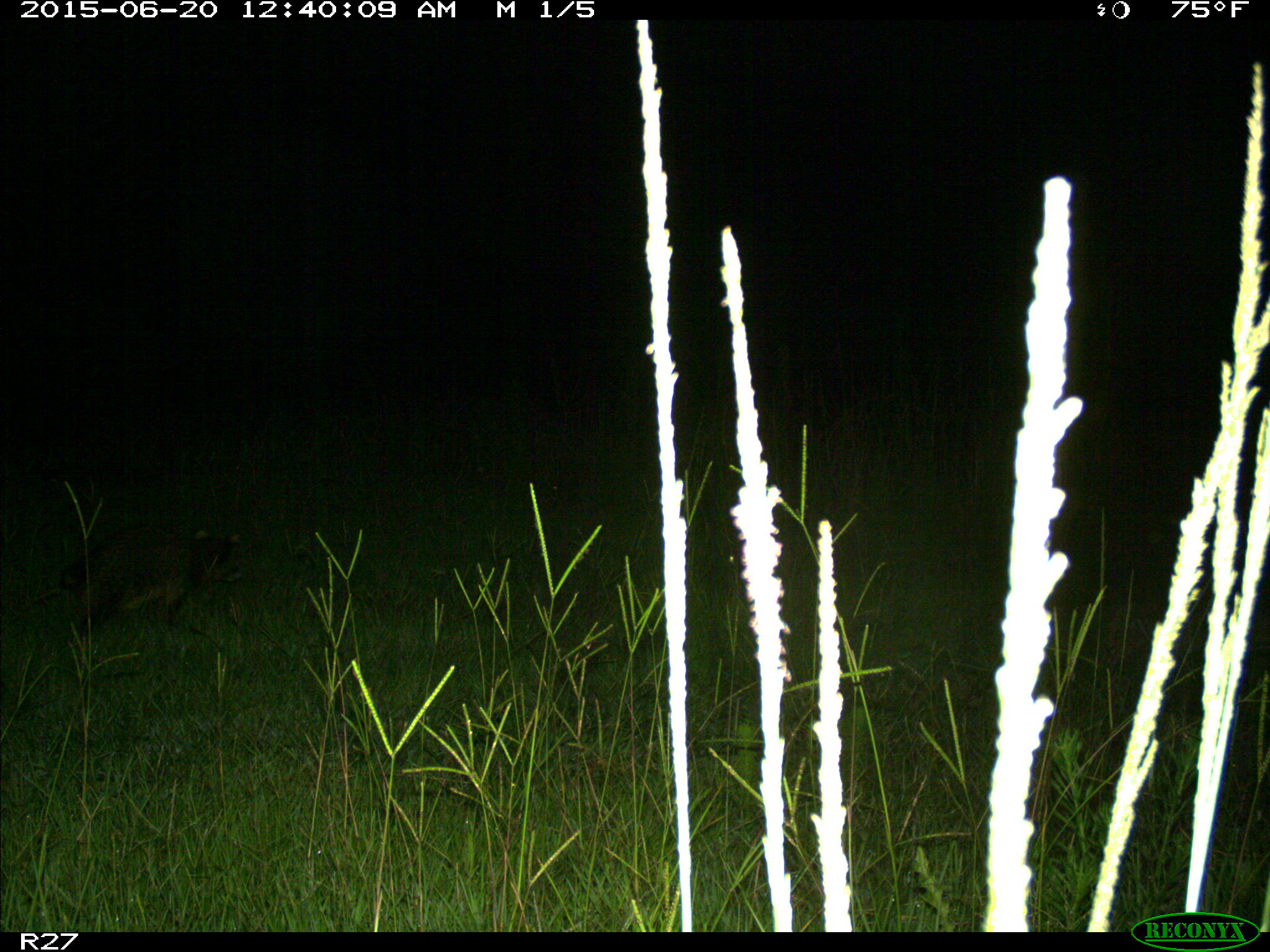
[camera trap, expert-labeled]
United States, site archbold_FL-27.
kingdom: Animalia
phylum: Chordata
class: Mammalia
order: Carnivora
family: Procyonidae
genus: Procyon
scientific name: Procyon lotor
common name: common raccoon